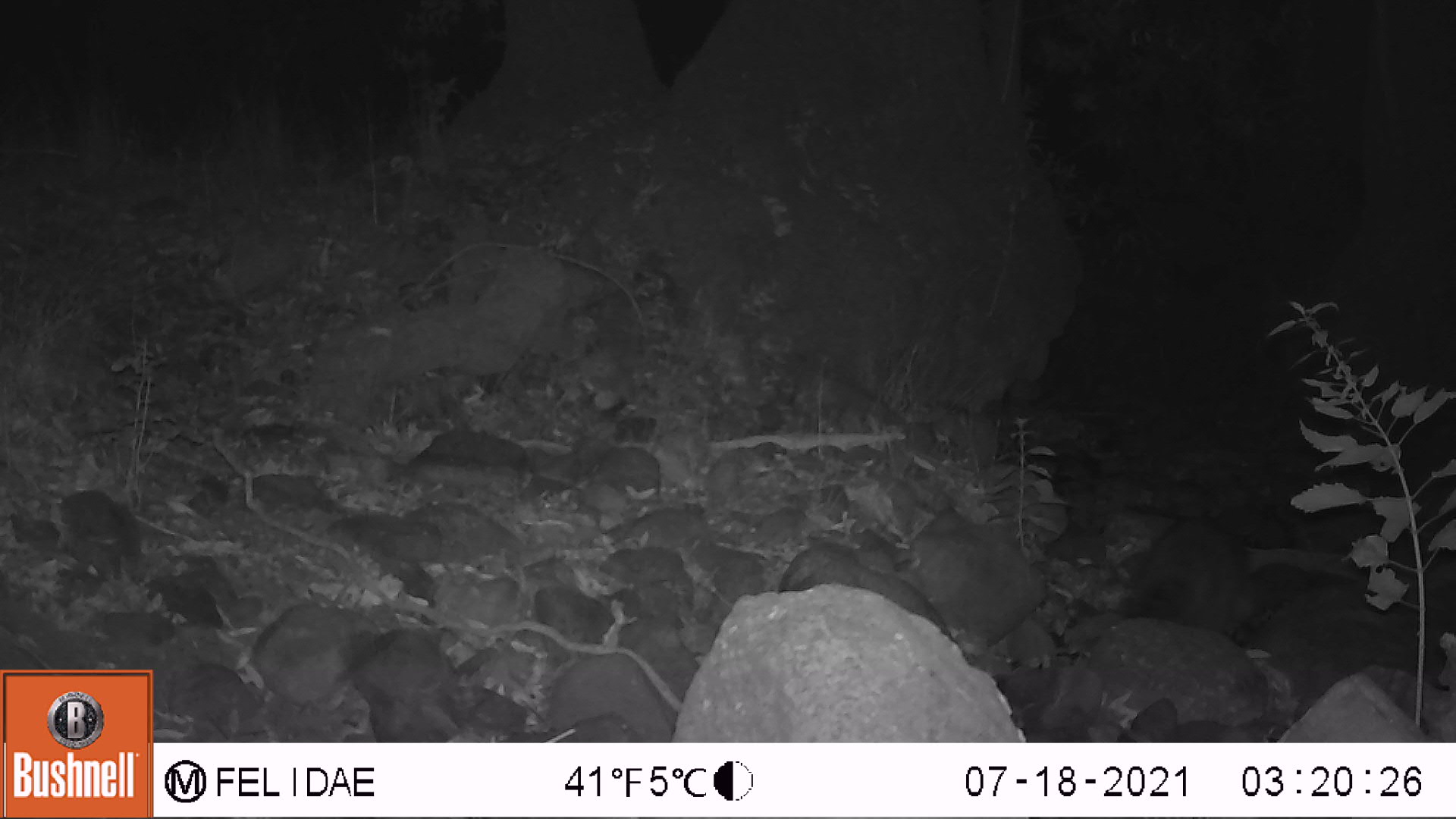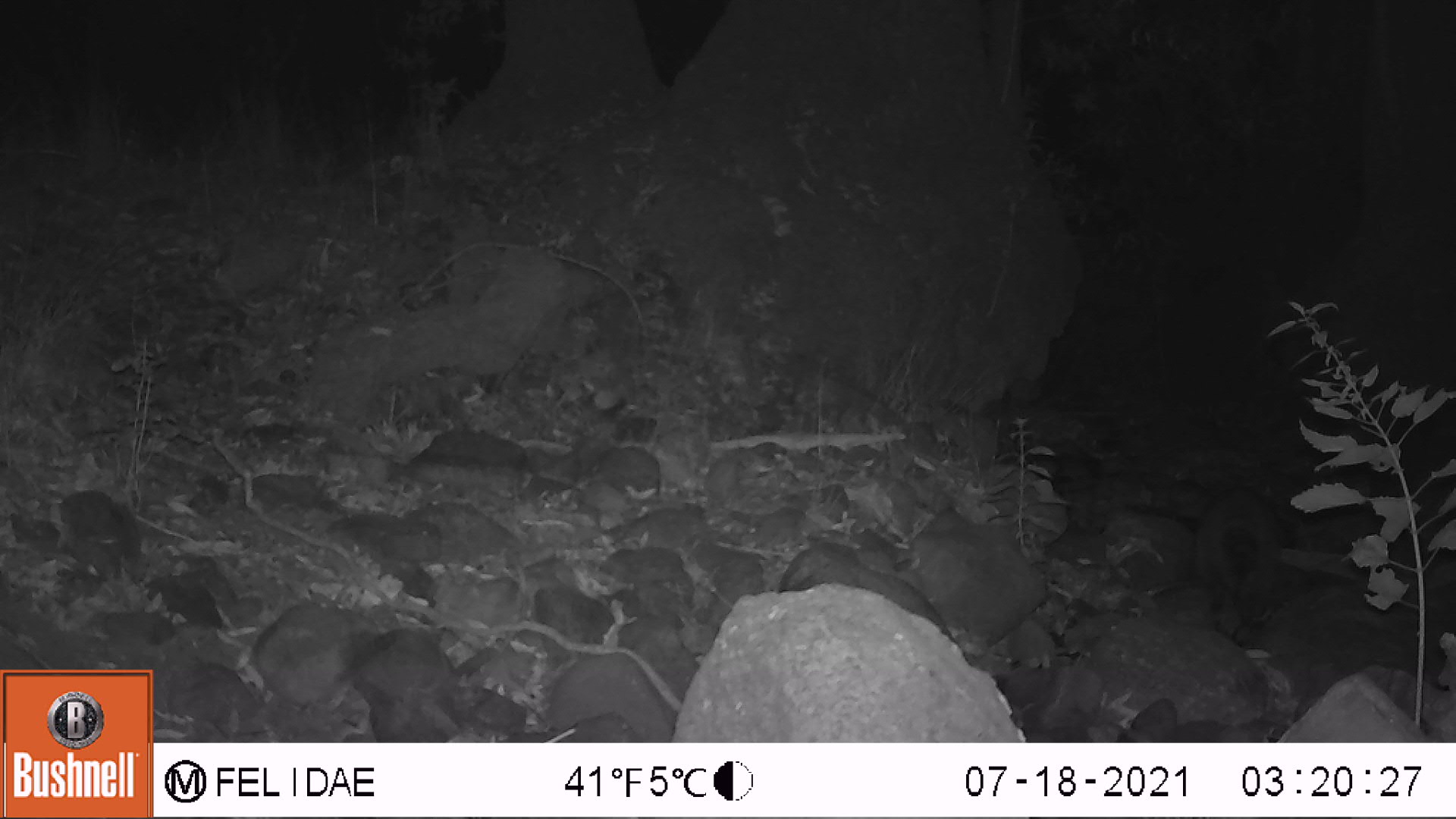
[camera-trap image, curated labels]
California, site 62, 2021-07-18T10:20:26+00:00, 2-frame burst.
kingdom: Animalia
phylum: Chordata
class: Mammalia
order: Carnivora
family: Procyonidae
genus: Procyon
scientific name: Procyon lotor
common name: raccoon